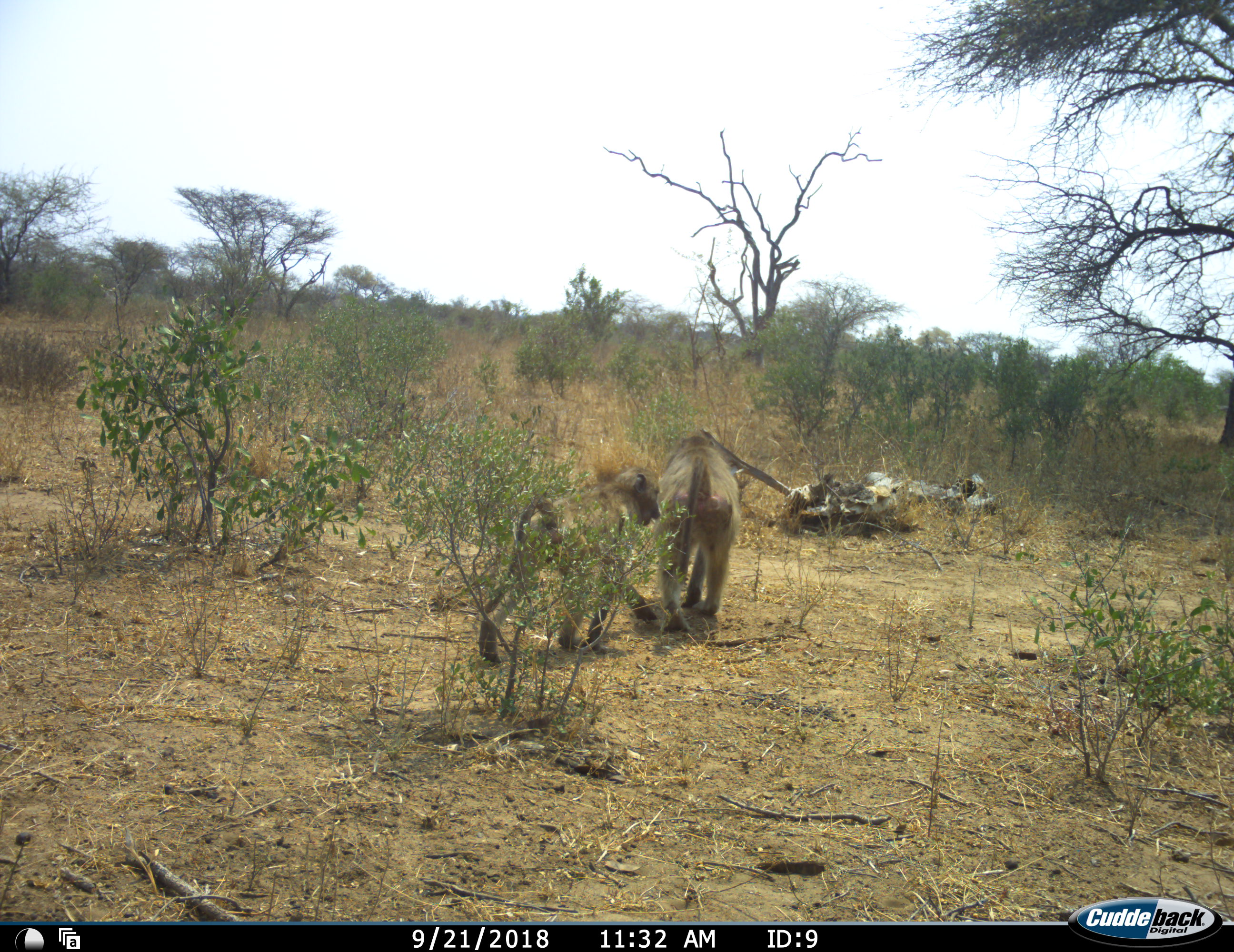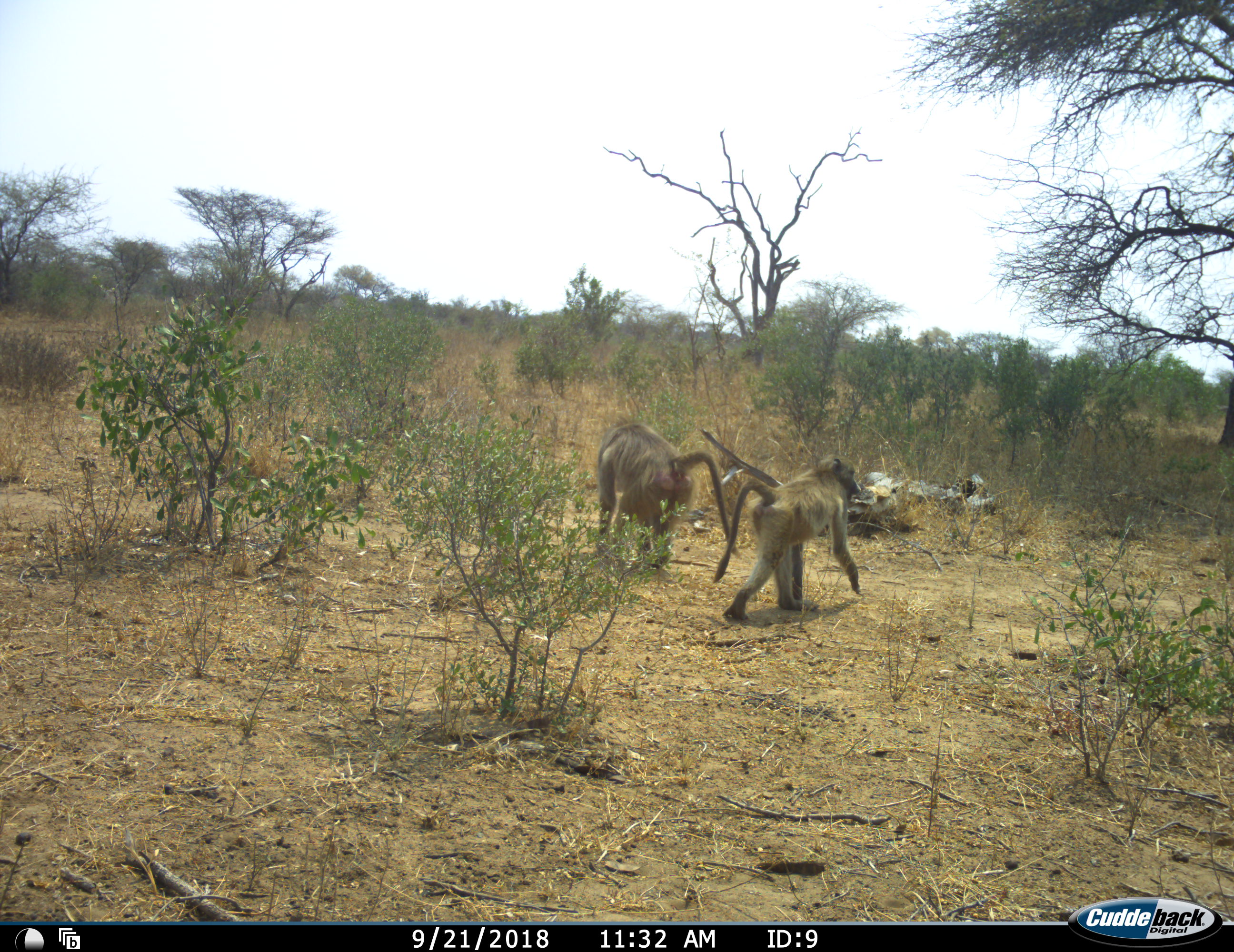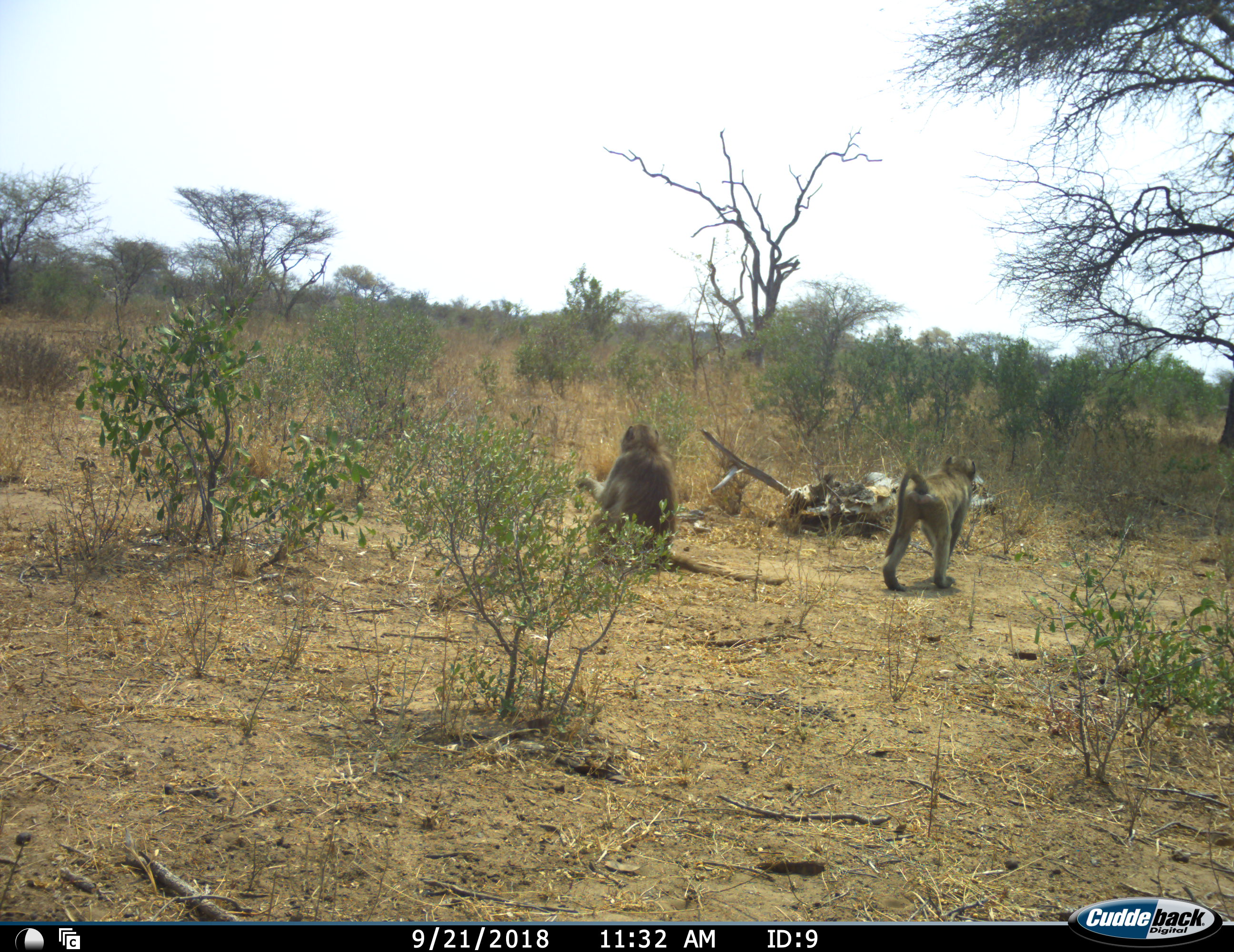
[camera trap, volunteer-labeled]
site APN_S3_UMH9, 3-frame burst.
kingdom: Animalia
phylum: Chordata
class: Mammalia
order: Primates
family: Cercopithecidae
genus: Papio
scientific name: Papio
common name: baboon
Baboon (Papio), count 2. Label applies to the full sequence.